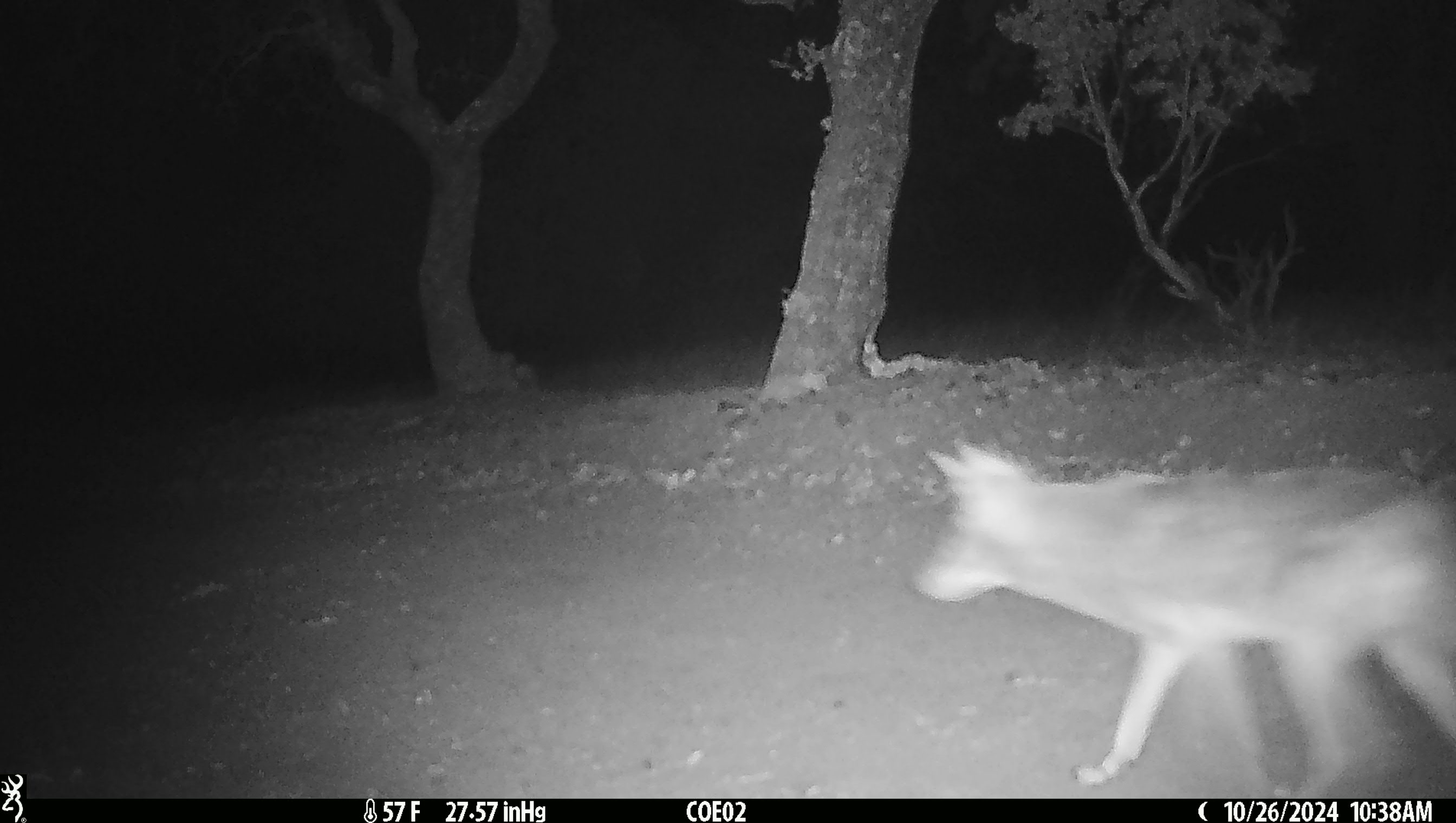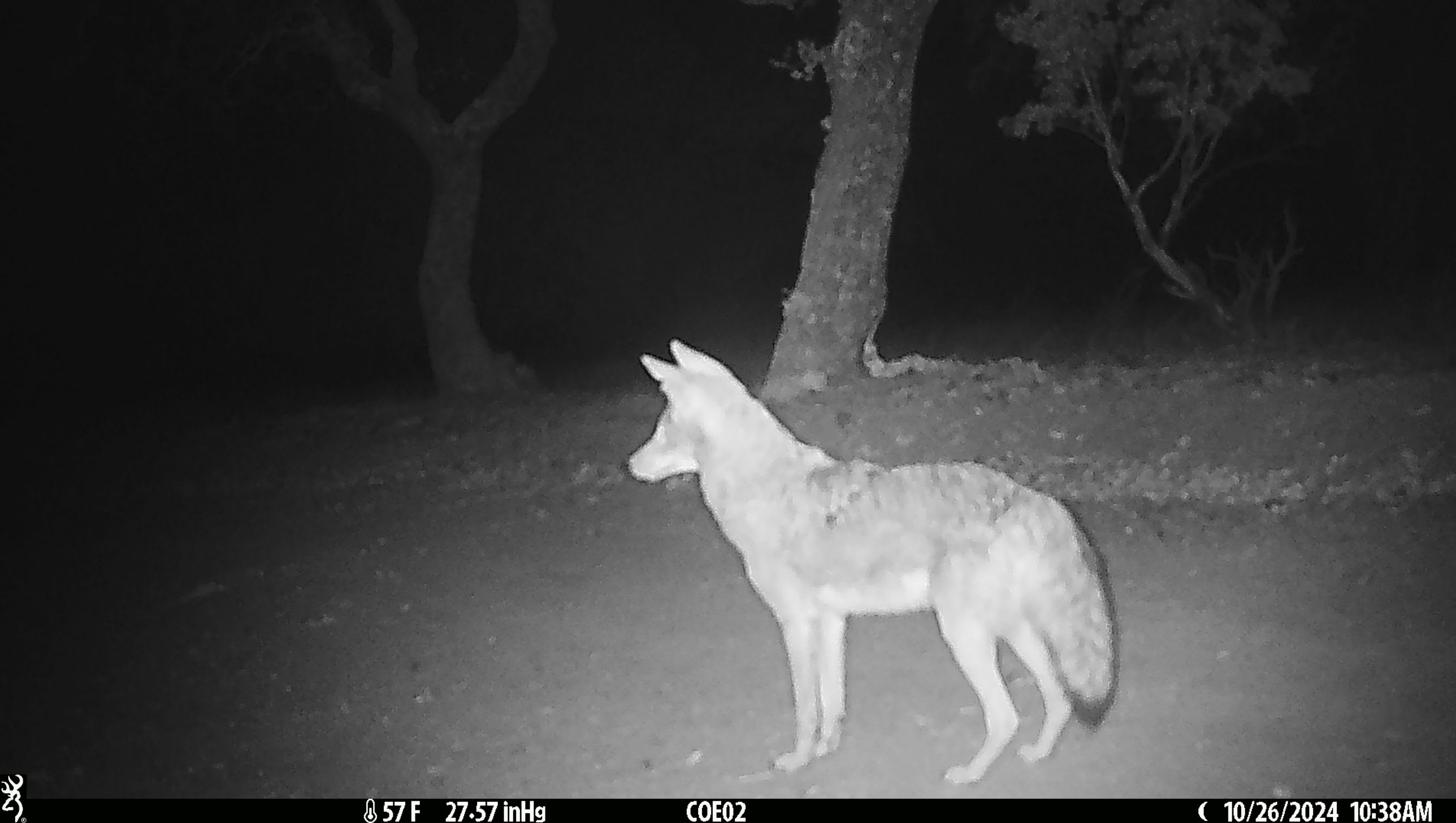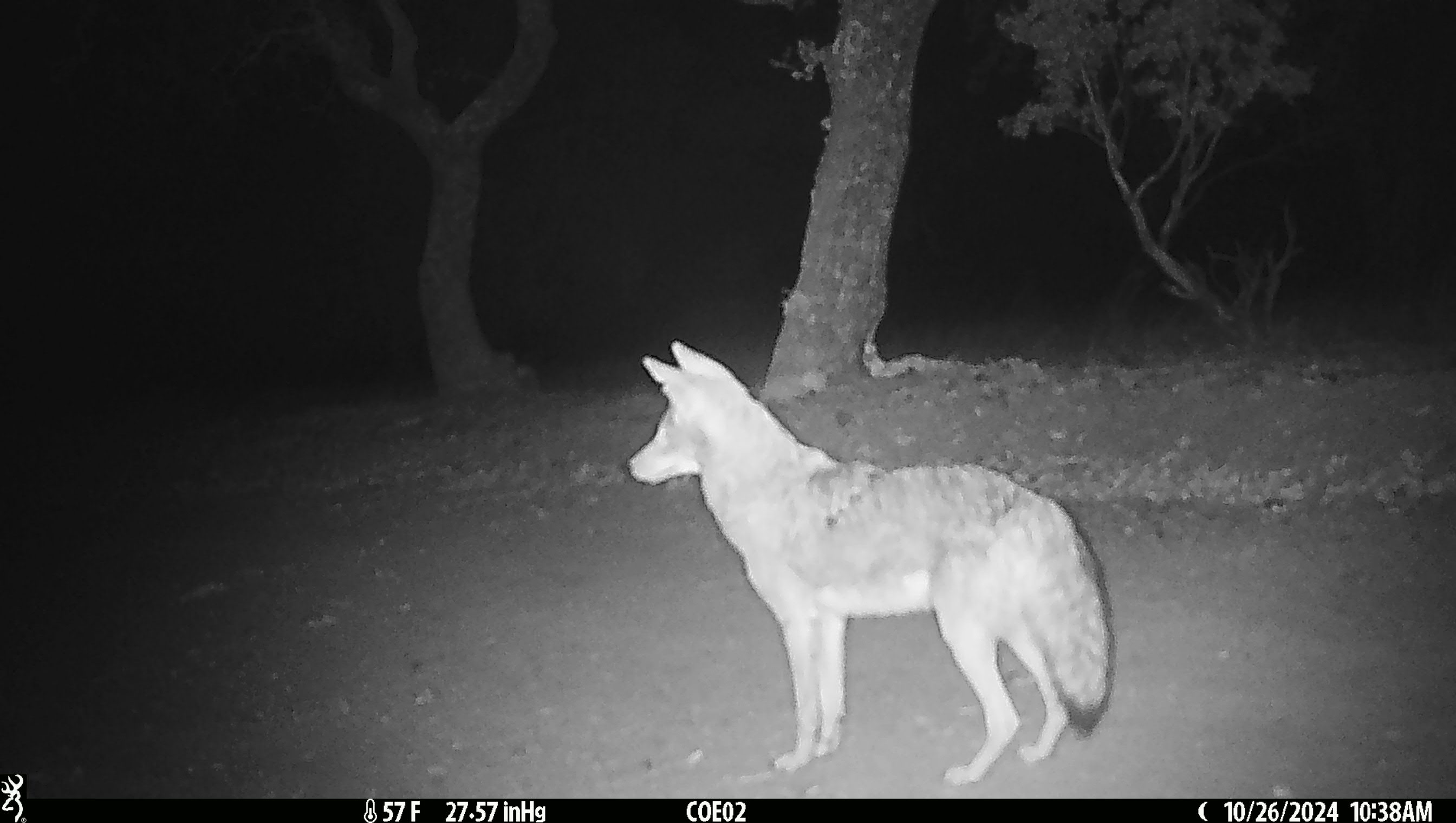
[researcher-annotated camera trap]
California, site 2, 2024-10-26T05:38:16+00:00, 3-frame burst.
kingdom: Animalia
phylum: Chordata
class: Mammalia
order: Carnivora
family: Canidae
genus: Canis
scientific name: Canis latrans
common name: coyote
Coyote (Canis latrans).